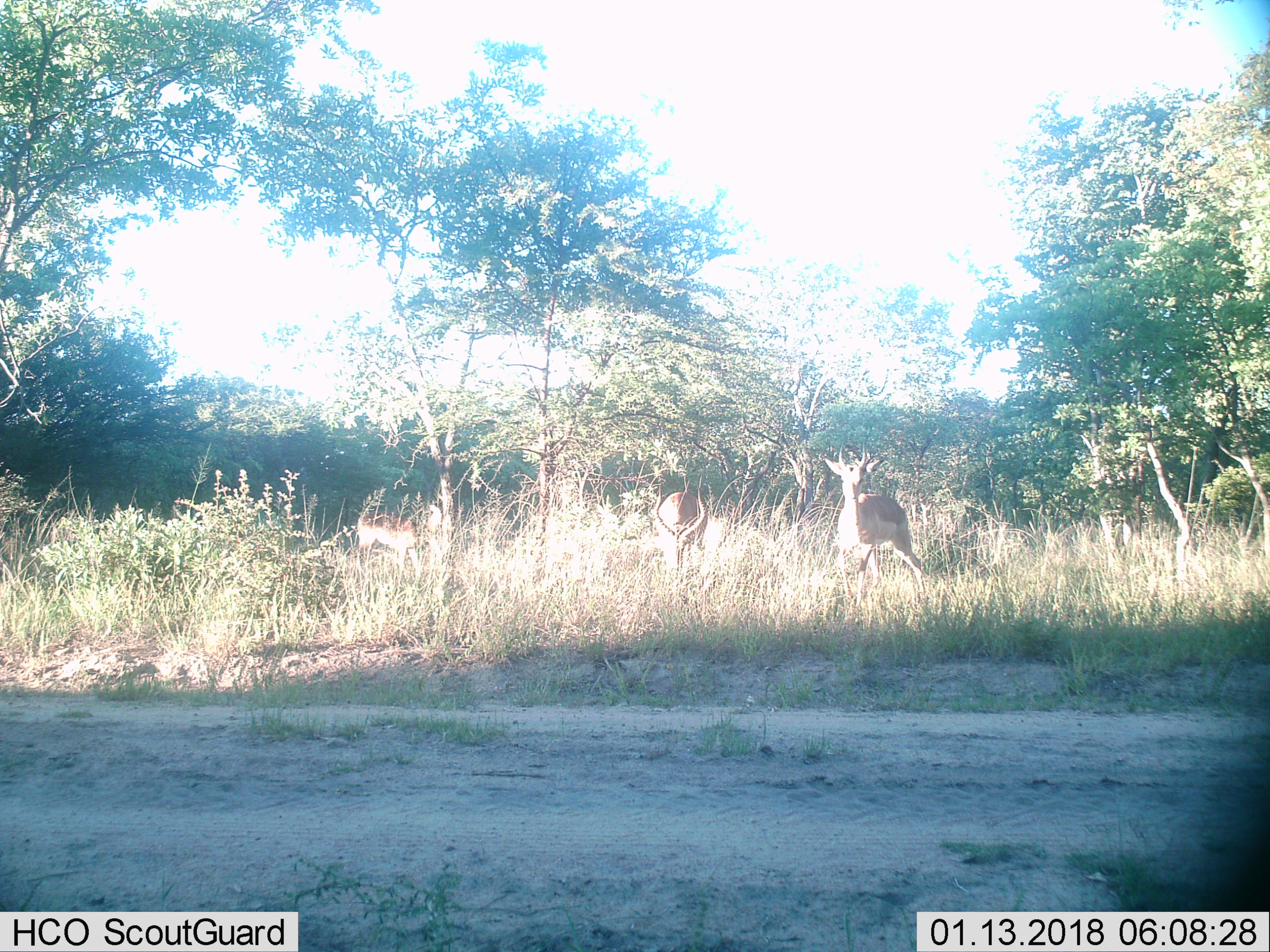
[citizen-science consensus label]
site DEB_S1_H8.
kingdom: Animalia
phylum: Chordata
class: Mammalia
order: Artiodactyla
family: Bovidae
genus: Aepyceros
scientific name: Aepyceros melampus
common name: impala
Impala (Aepyceros melampus), count 3. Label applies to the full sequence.